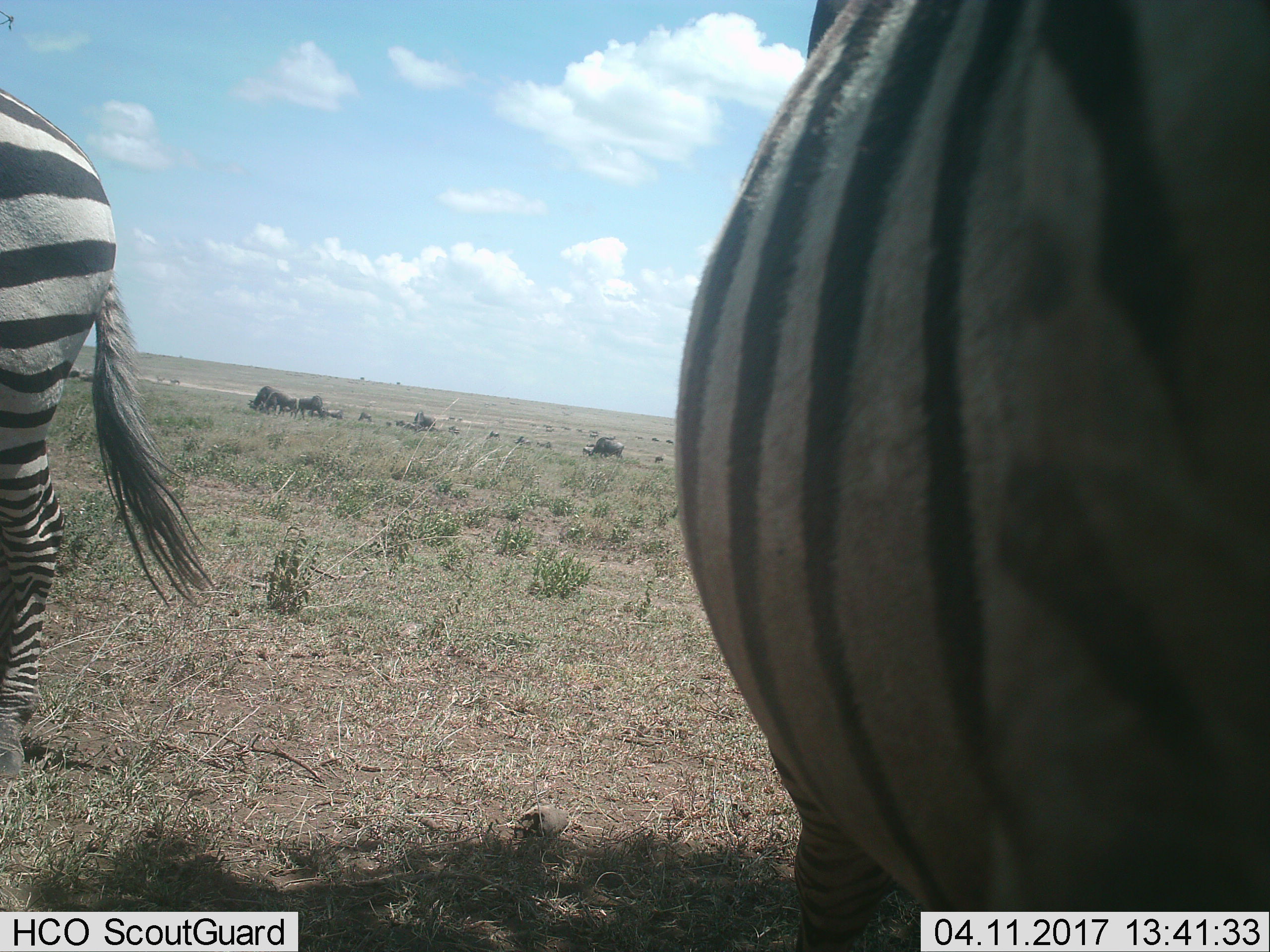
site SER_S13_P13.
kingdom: Animalia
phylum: Chordata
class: Mammalia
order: Perissodactyla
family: Equidae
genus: Equus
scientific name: Equus quagga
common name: plains zebra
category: zebraplains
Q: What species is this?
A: Zebraplains (plains zebra) (Equus quagga).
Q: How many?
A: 2.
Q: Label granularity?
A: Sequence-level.